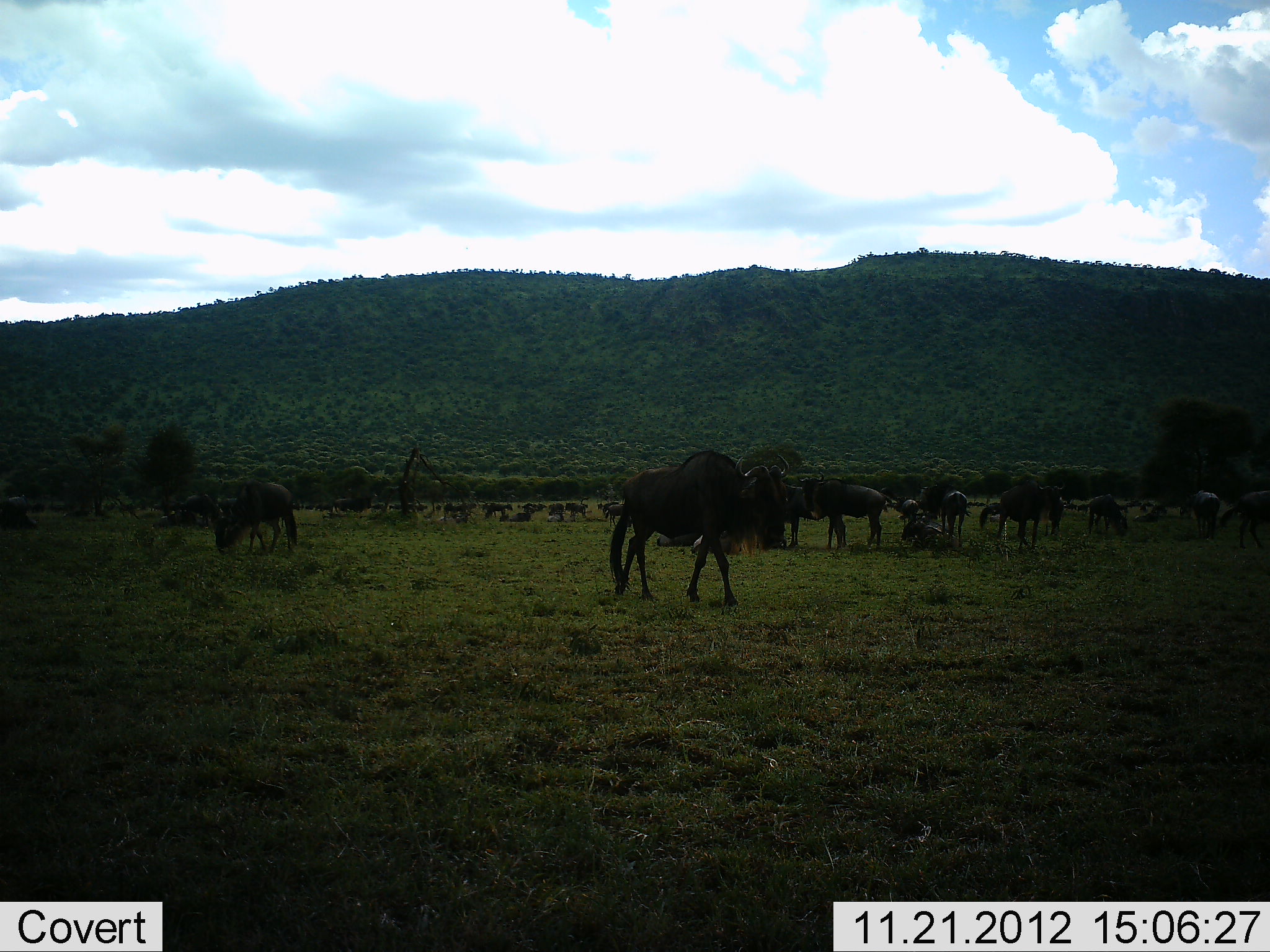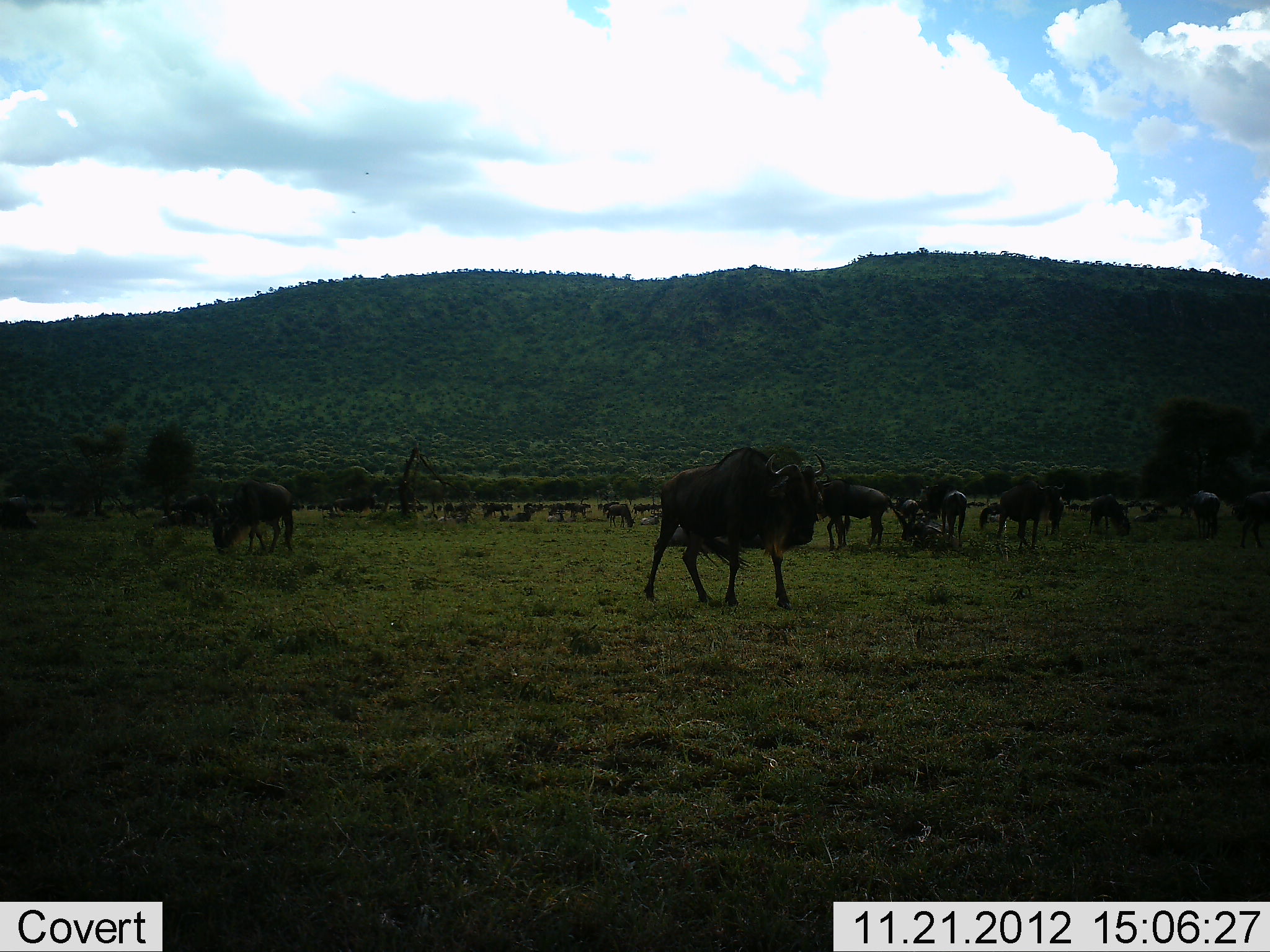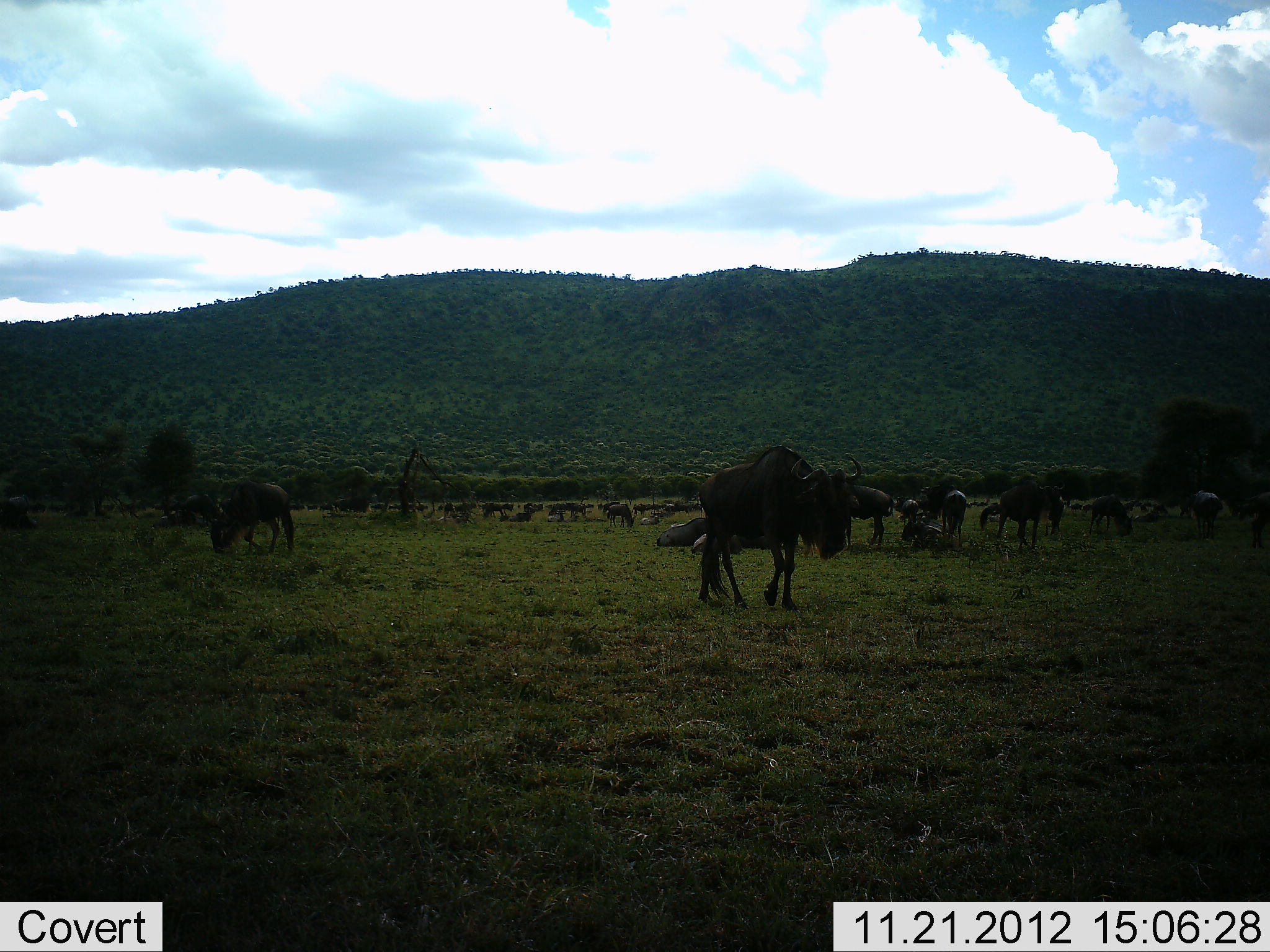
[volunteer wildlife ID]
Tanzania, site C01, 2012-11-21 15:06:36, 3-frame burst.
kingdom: Animalia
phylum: Chordata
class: Mammalia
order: Artiodactyla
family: Bovidae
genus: Connochaetes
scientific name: Connochaetes taurinus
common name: blue wildebeest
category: wildebeest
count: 11-50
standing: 54%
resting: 27%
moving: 58%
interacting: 8%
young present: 12%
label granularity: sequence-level